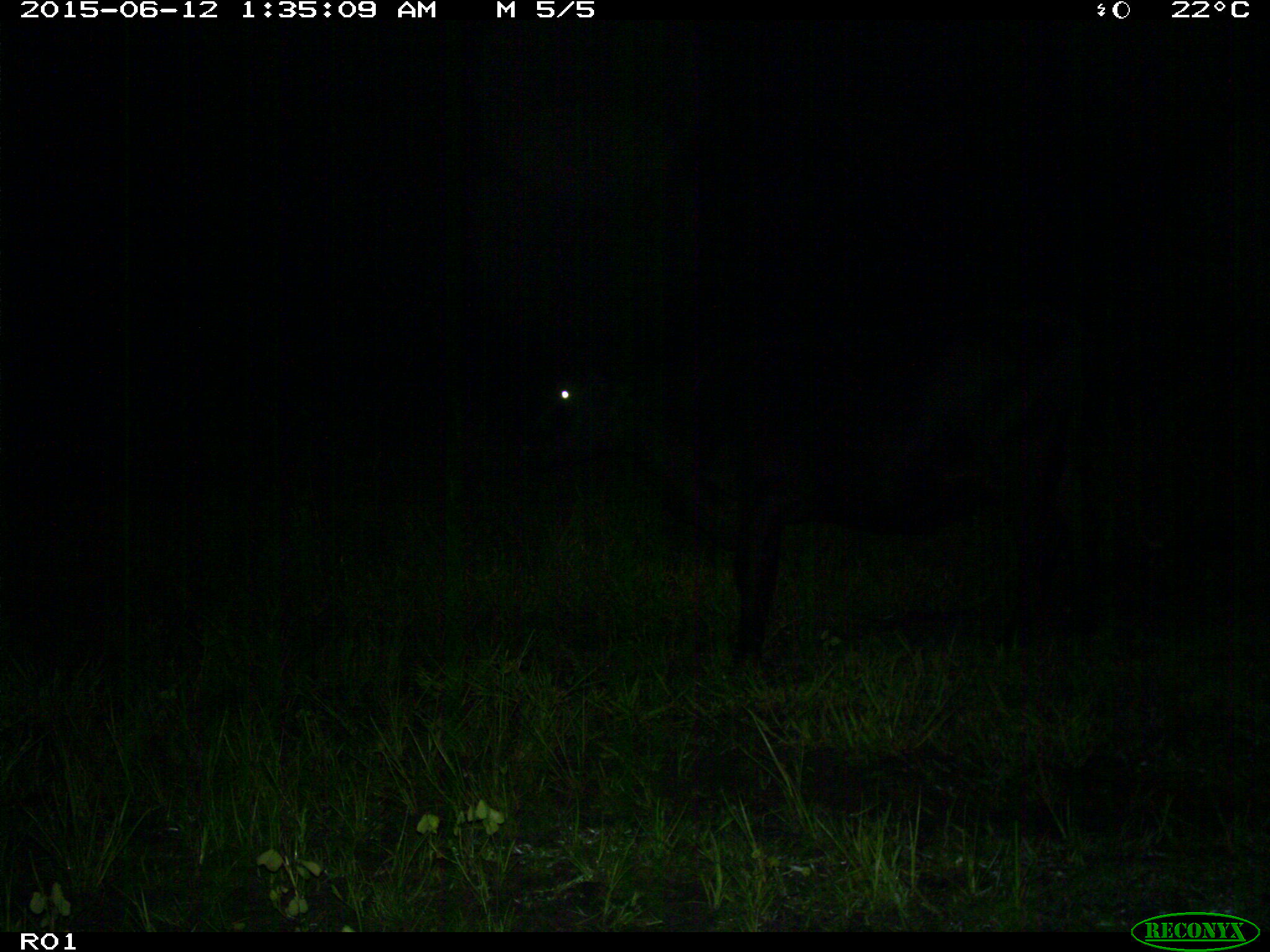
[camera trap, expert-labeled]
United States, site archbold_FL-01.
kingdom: Animalia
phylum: Chordata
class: Mammalia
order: Artiodactyla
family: Bovidae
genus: Bos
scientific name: Bos taurus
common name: domestic cow